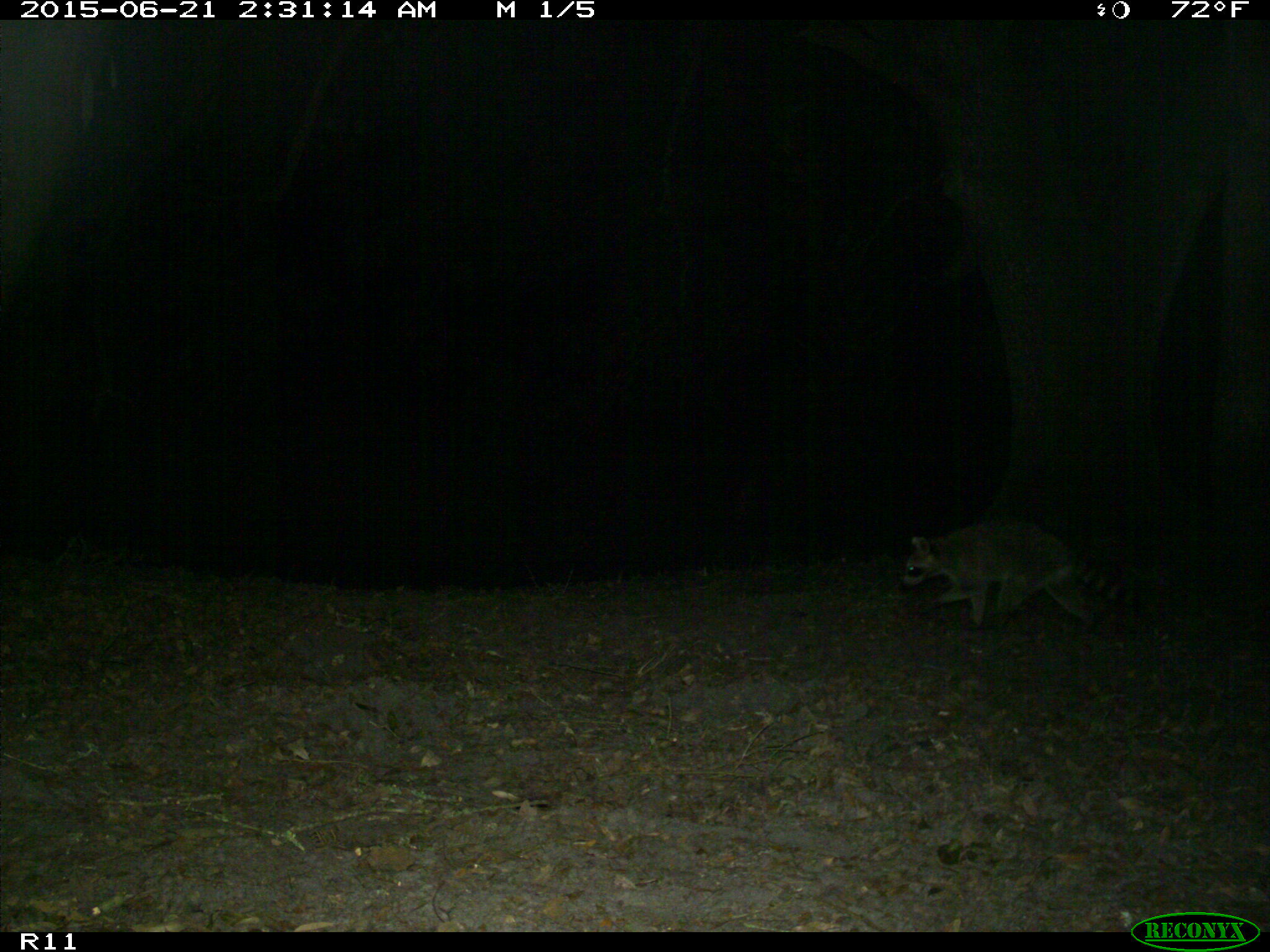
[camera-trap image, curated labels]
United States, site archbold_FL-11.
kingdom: Animalia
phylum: Chordata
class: Mammalia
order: Carnivora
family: Procyonidae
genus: Procyon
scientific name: Procyon lotor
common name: common raccoon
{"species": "Procyon lotor (common raccoon)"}